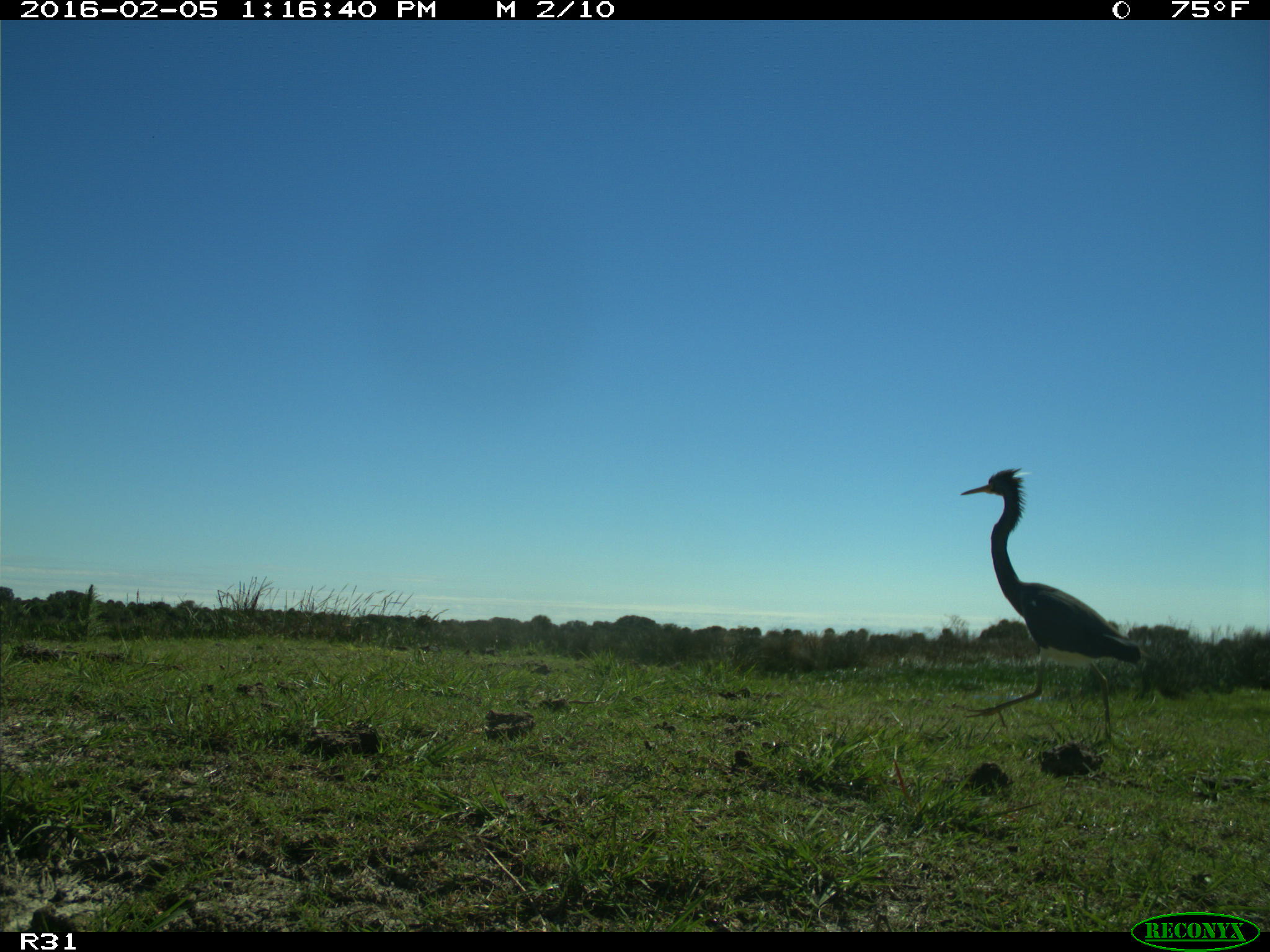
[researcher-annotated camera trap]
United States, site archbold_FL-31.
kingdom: Animalia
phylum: Chordata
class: Aves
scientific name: Aves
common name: birds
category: unidentified bird